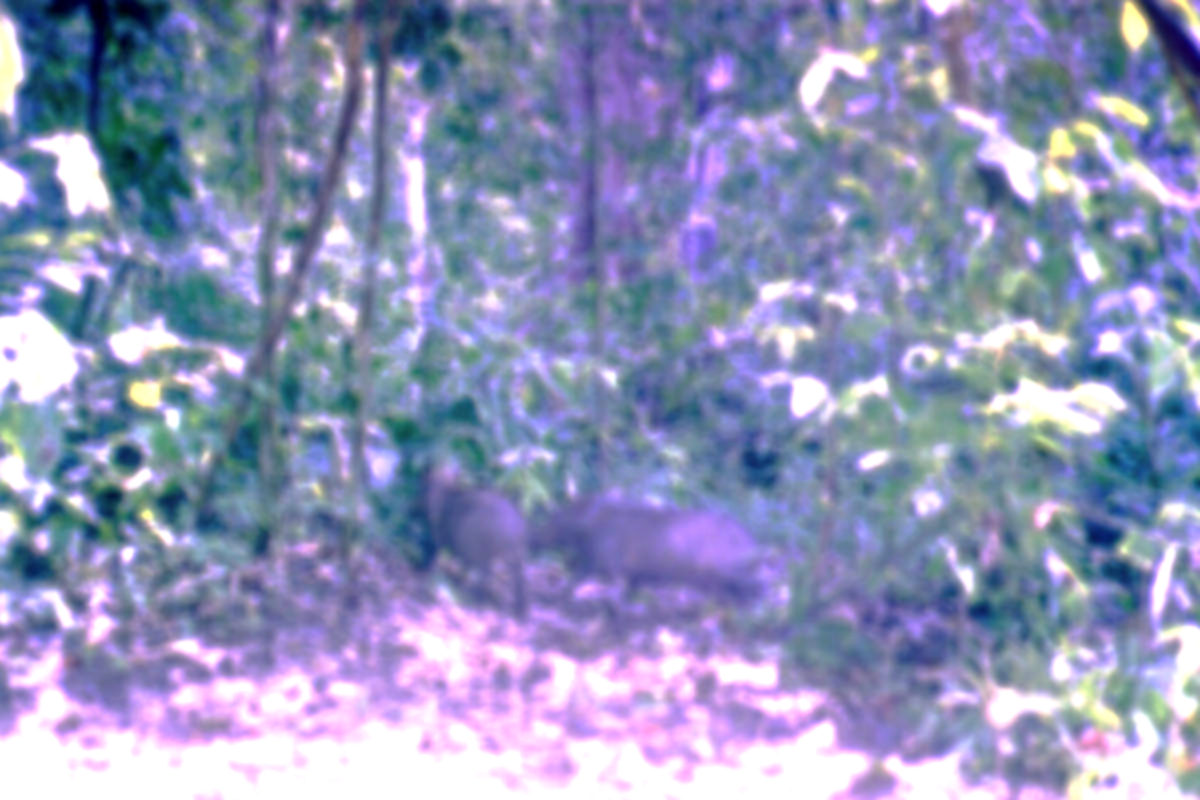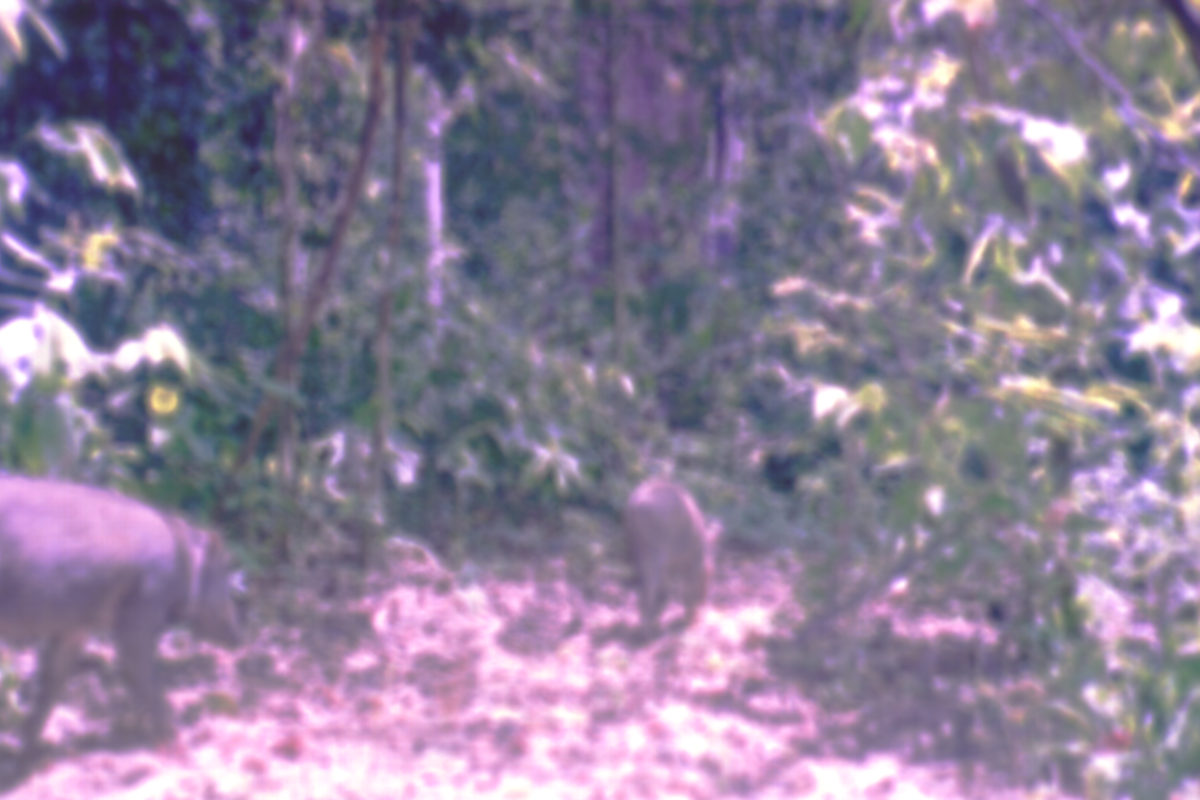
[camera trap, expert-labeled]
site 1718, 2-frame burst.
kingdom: Animalia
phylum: Chordata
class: Mammalia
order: Artiodactyla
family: Suidae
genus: Sus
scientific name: Sus scrofa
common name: wild boar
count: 2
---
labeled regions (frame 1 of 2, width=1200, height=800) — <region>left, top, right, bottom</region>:
sus scrofa: <region>526, 486, 786, 618</region>; <region>411, 453, 534, 622</region>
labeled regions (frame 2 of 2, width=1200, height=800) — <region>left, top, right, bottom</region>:
sus scrofa: <region>0, 473, 251, 772</region>; <region>622, 472, 723, 636</region>